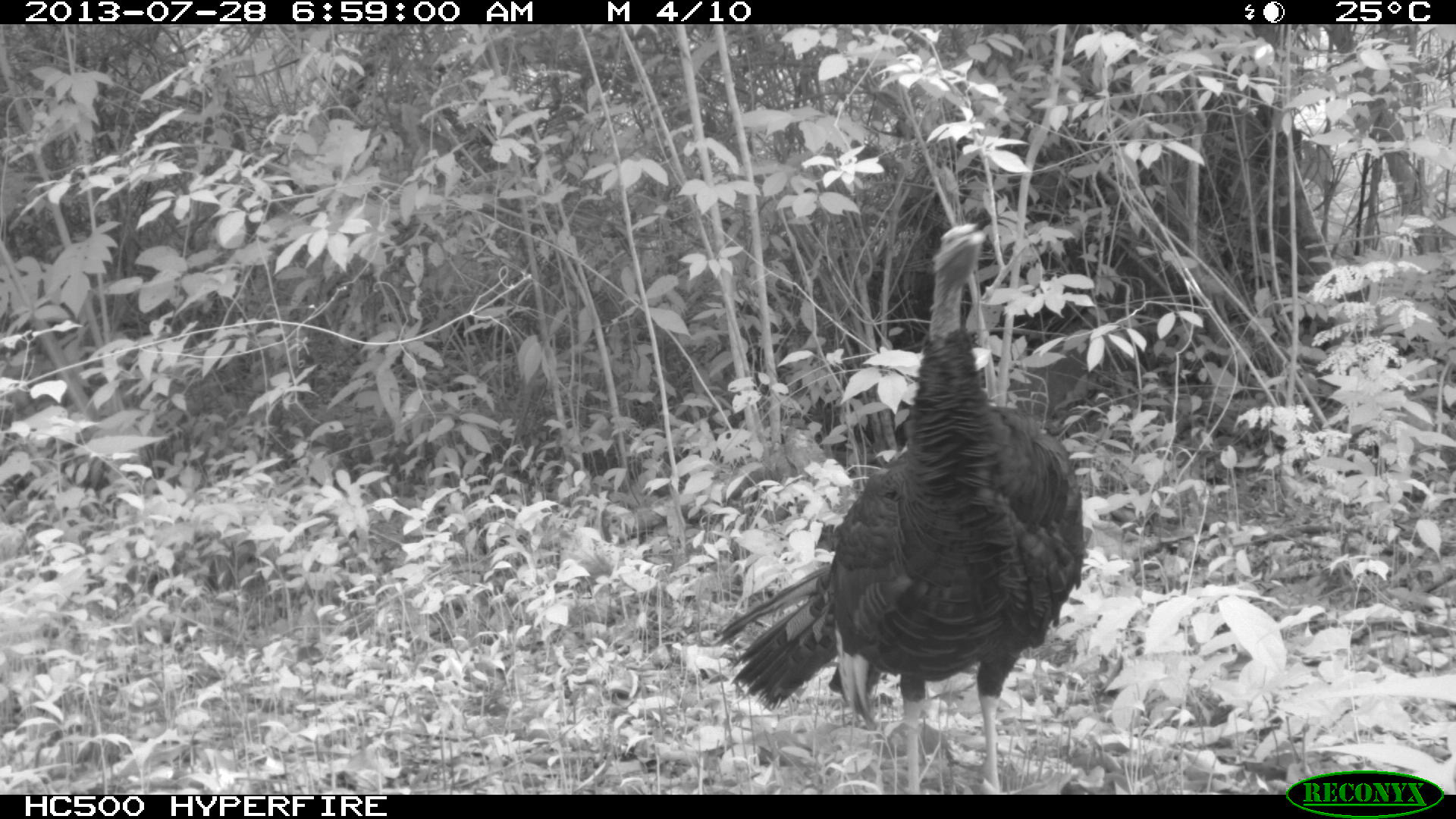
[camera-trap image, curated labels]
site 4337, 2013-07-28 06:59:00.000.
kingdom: Animalia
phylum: Chordata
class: Aves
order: Galliformes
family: Phasianidae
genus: Meleagris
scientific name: Meleagris ocellata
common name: ocellated turkey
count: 1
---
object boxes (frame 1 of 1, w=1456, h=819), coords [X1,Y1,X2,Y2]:
meleagris ocellata: [715,219,1087,794]